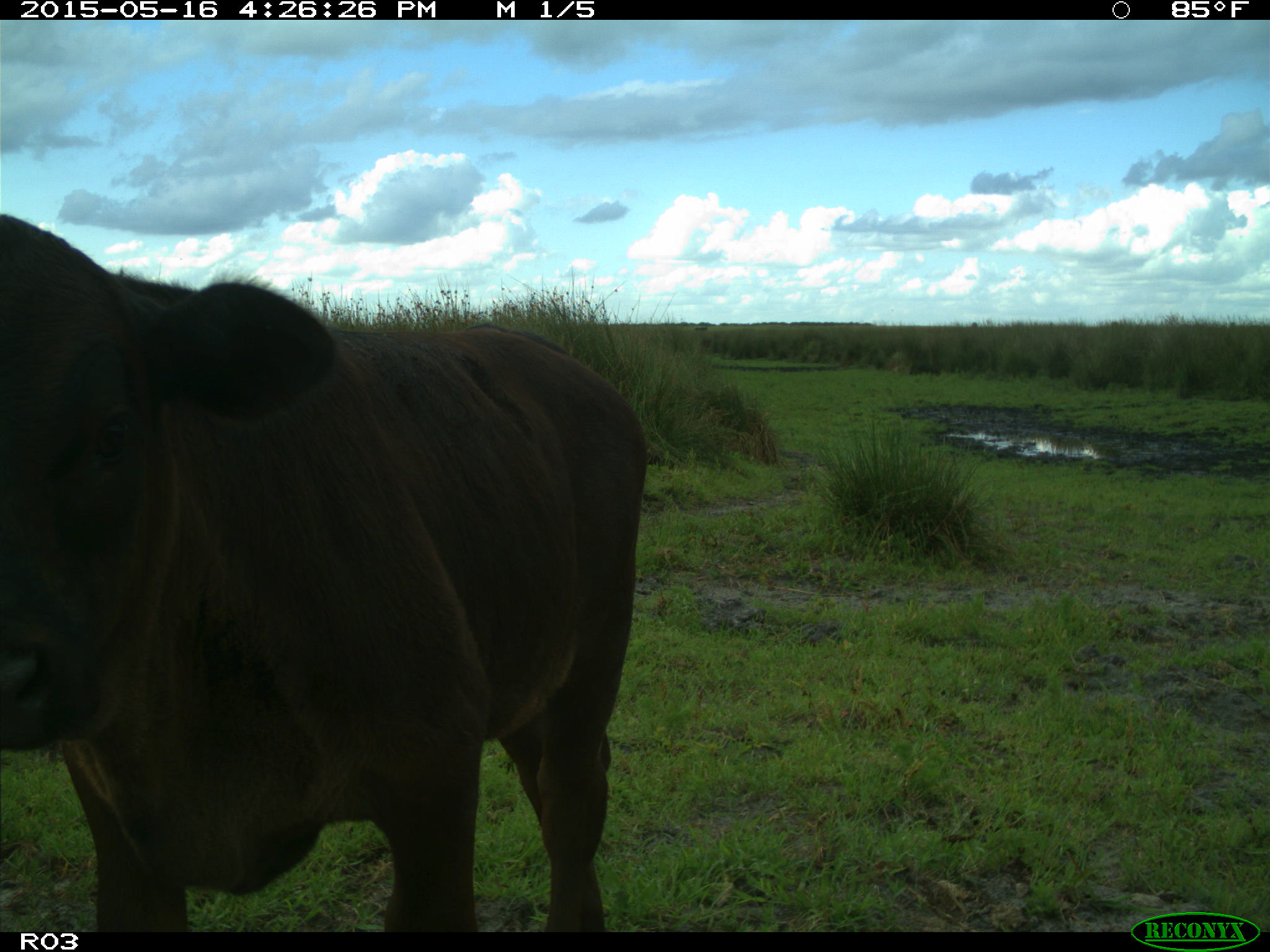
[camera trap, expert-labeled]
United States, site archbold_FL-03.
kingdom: Animalia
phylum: Chordata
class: Mammalia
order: Artiodactyla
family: Bovidae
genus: Bos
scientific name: Bos taurus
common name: domestic cow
Bos taurus (domestic cow).